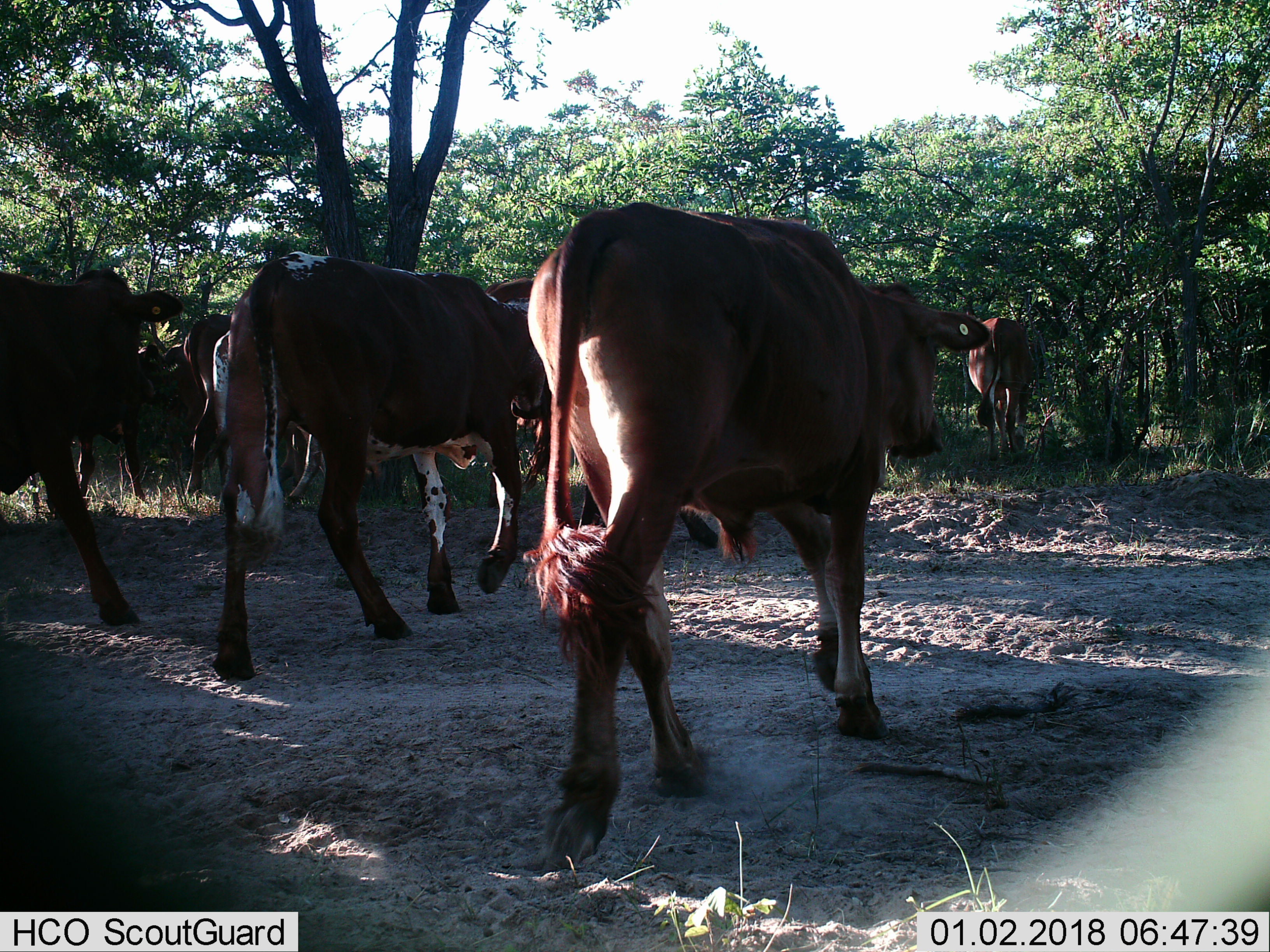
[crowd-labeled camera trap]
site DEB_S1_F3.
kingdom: Animalia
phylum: Chordata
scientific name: Vertebrata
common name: domestic animal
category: domesticanimal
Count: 6.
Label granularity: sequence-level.